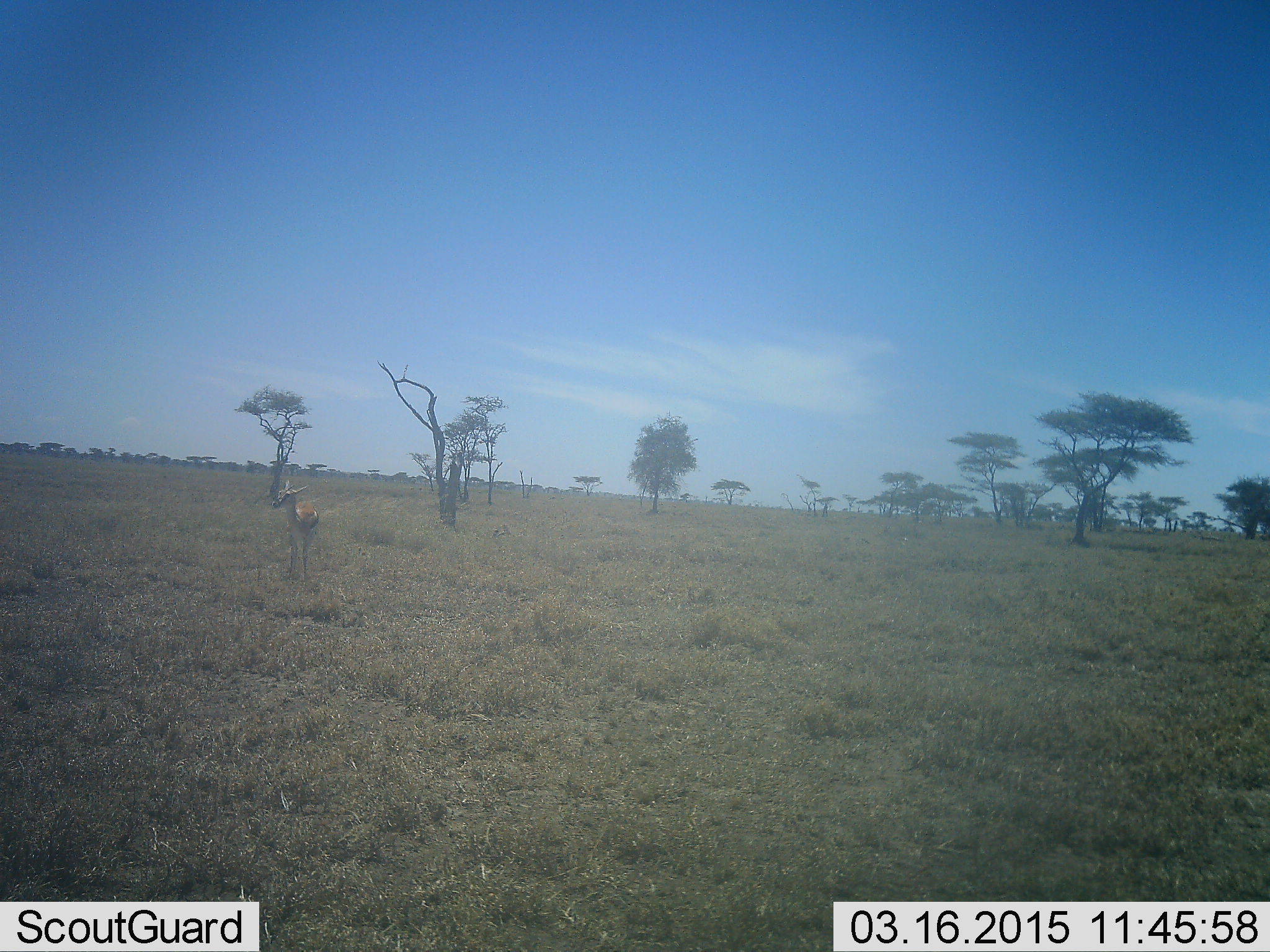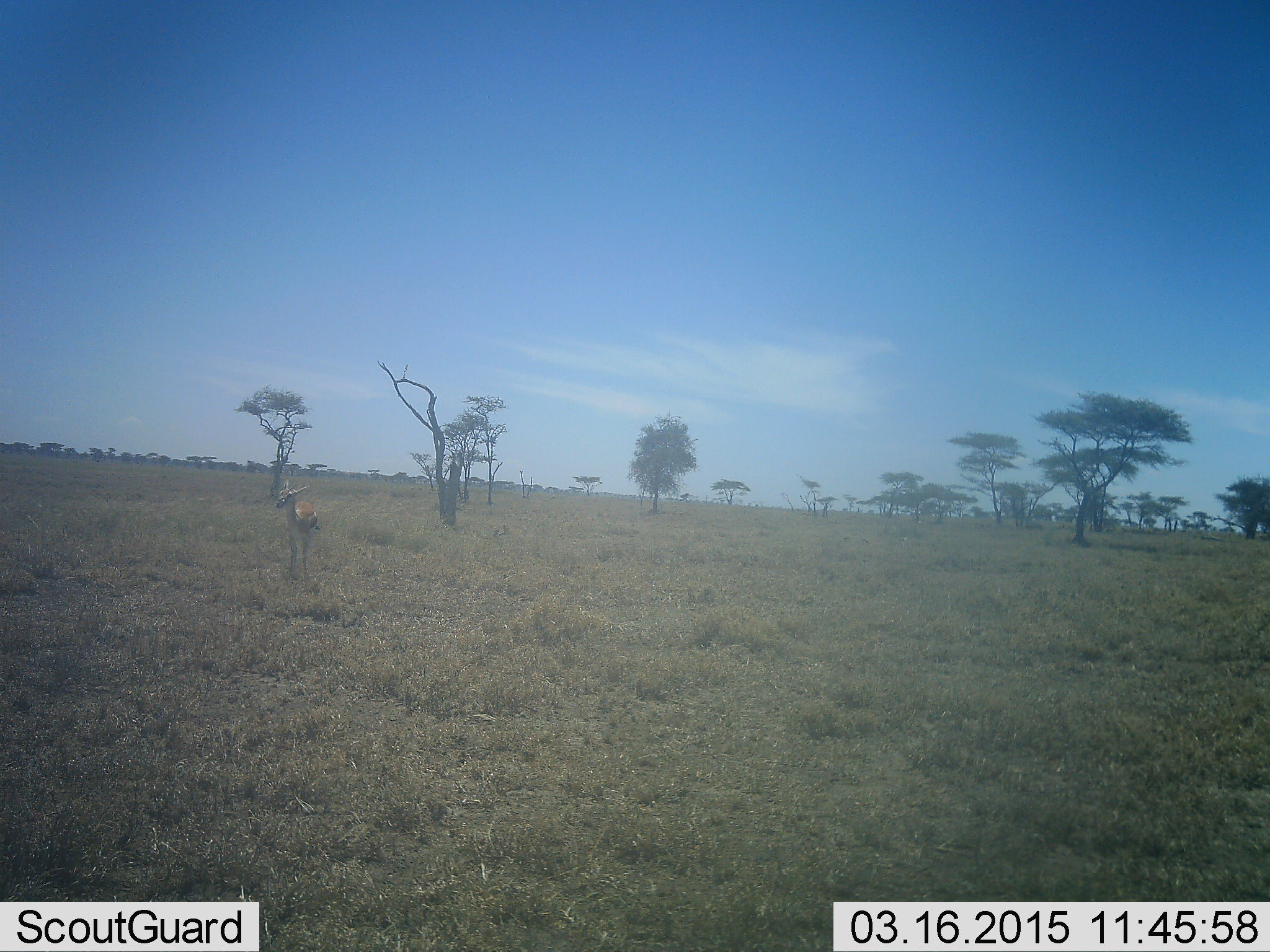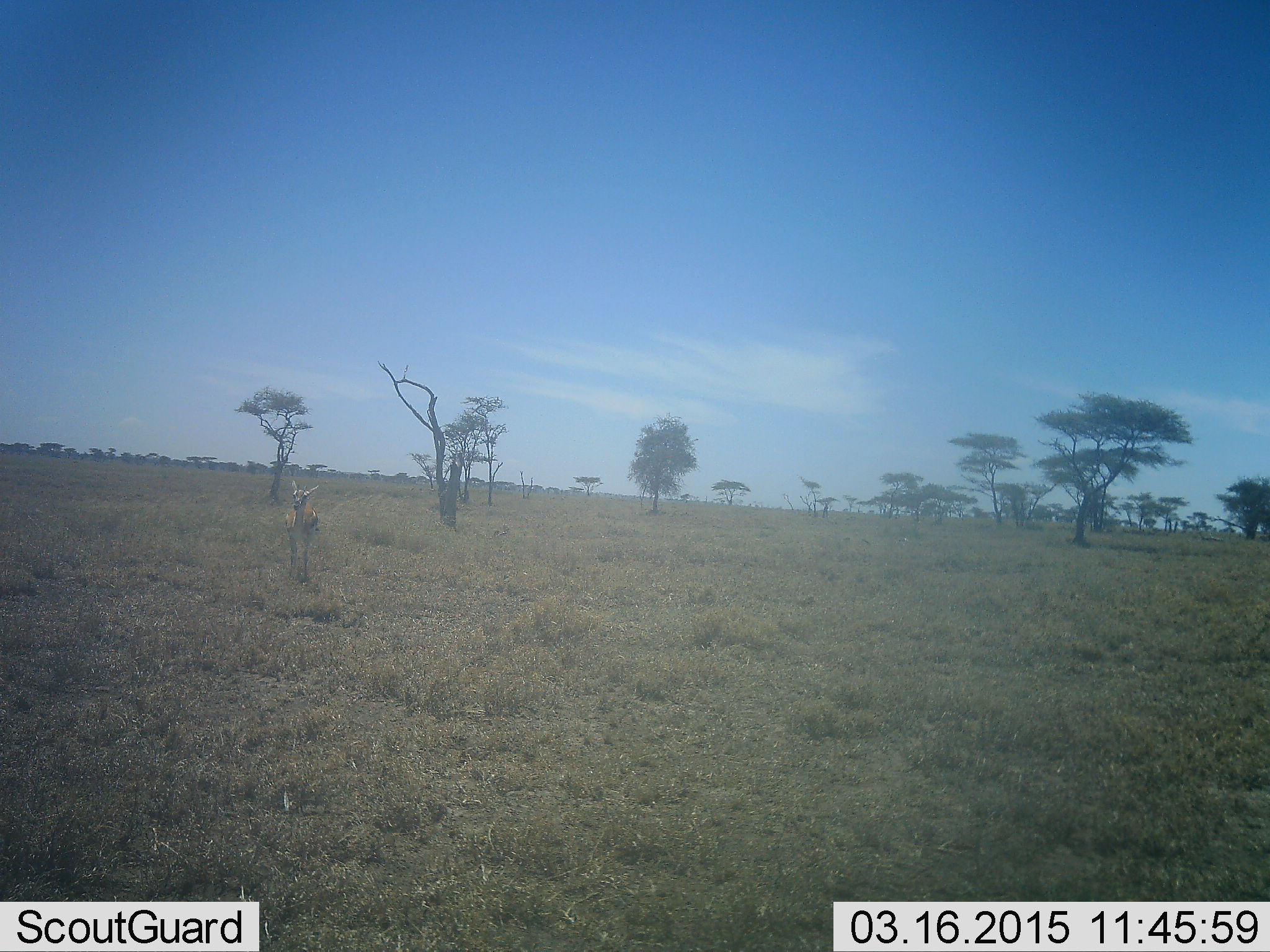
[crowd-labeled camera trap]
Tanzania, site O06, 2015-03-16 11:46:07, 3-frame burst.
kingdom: Animalia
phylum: Chordata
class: Mammalia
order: Artiodactyla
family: Bovidae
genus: Eudorcas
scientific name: Eudorcas thomsonii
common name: thomson's gazelle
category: gazellethomsons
Gazellethomsons (thomson's gazelle) (Eudorcas thomsonii), count 1. Behavior (volunteer vote fractions): standing 90%, resting 0%, moving 10%, interacting 0%. Young present (vote fraction): 0%. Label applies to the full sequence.